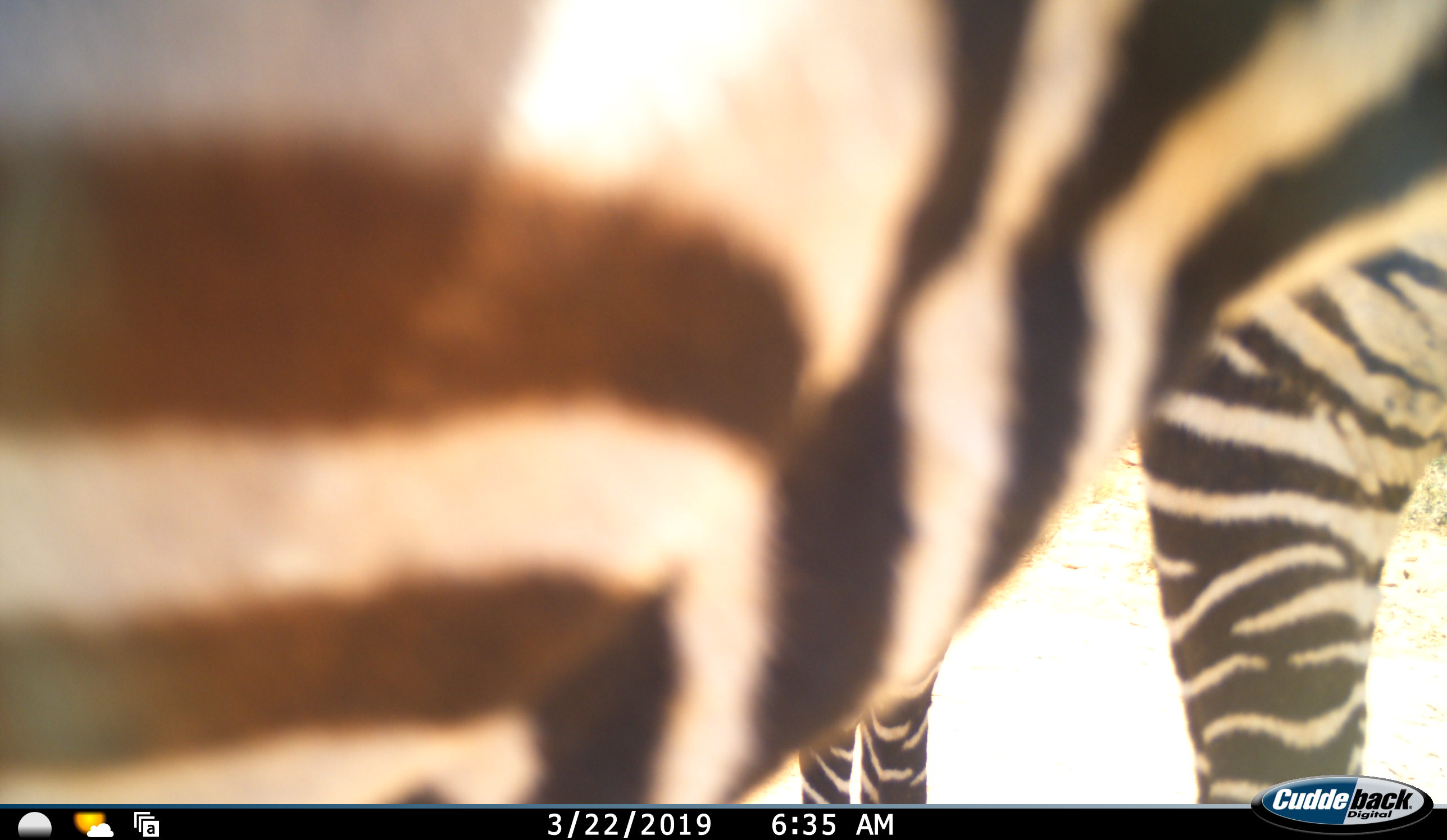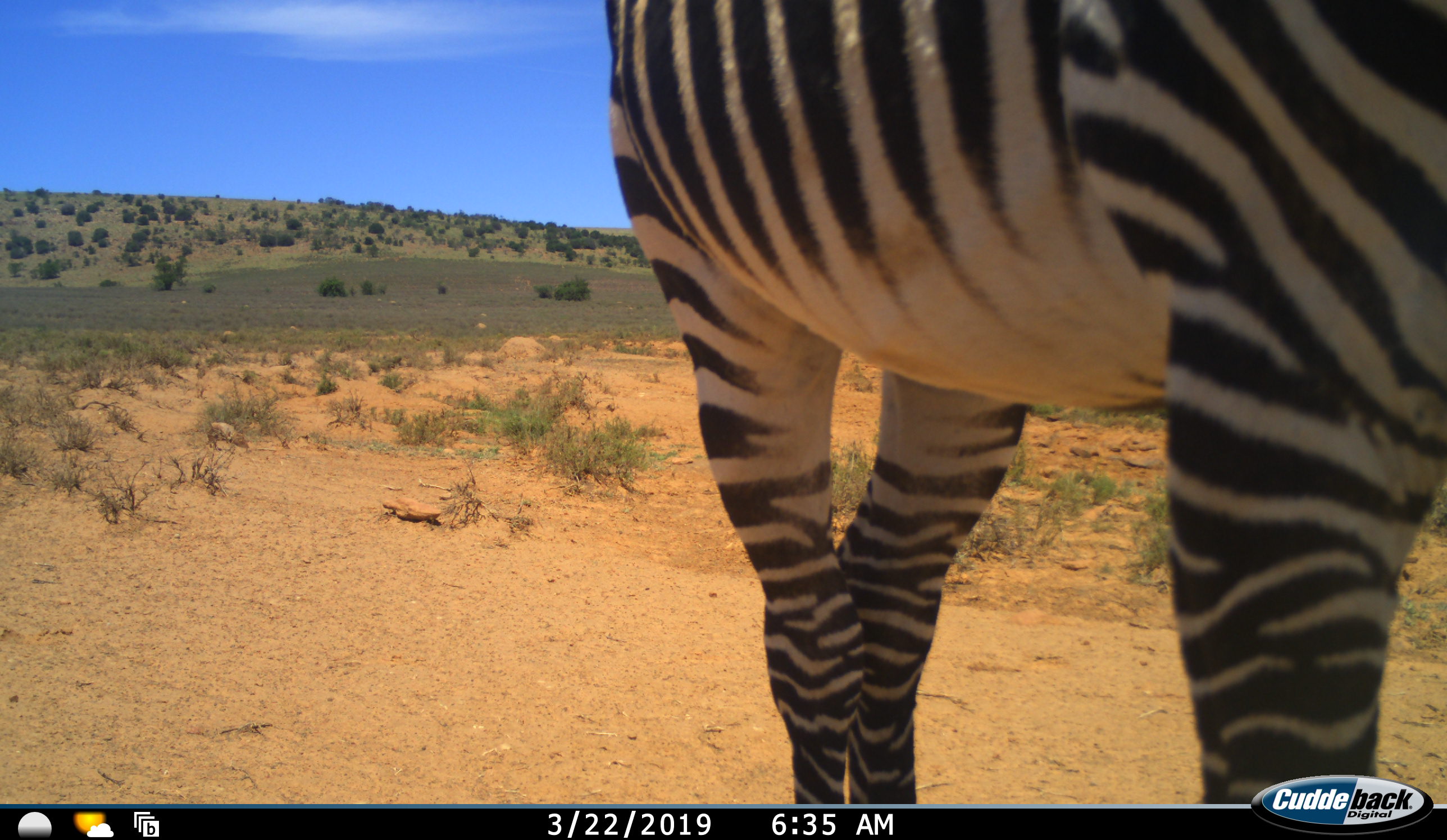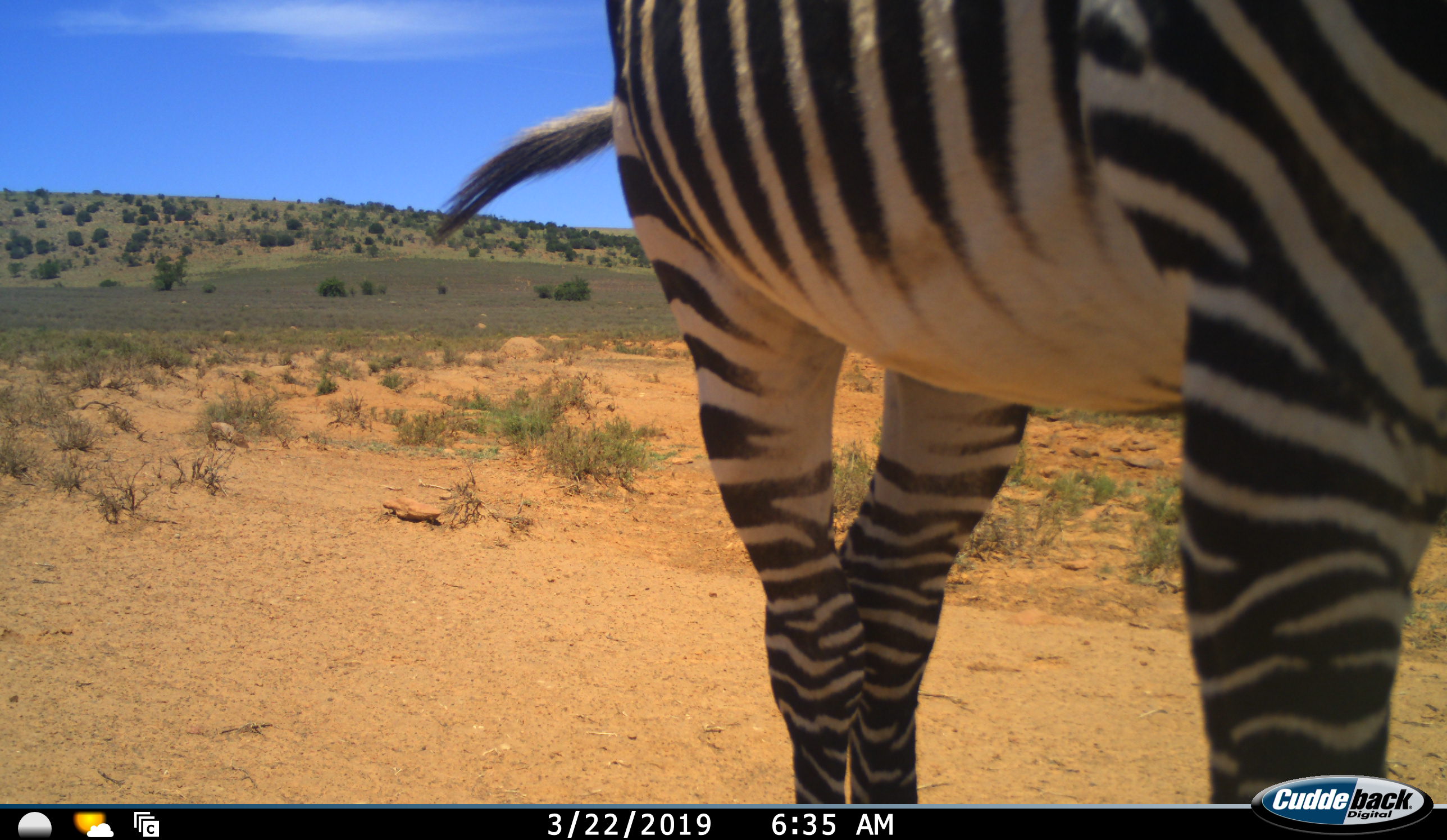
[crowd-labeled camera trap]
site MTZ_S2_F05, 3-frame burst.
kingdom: Animalia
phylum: Chordata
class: Mammalia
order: Perissodactyla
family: Equidae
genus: Equus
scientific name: Equus zebra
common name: mountain zebra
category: zebramountain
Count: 1.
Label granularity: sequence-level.